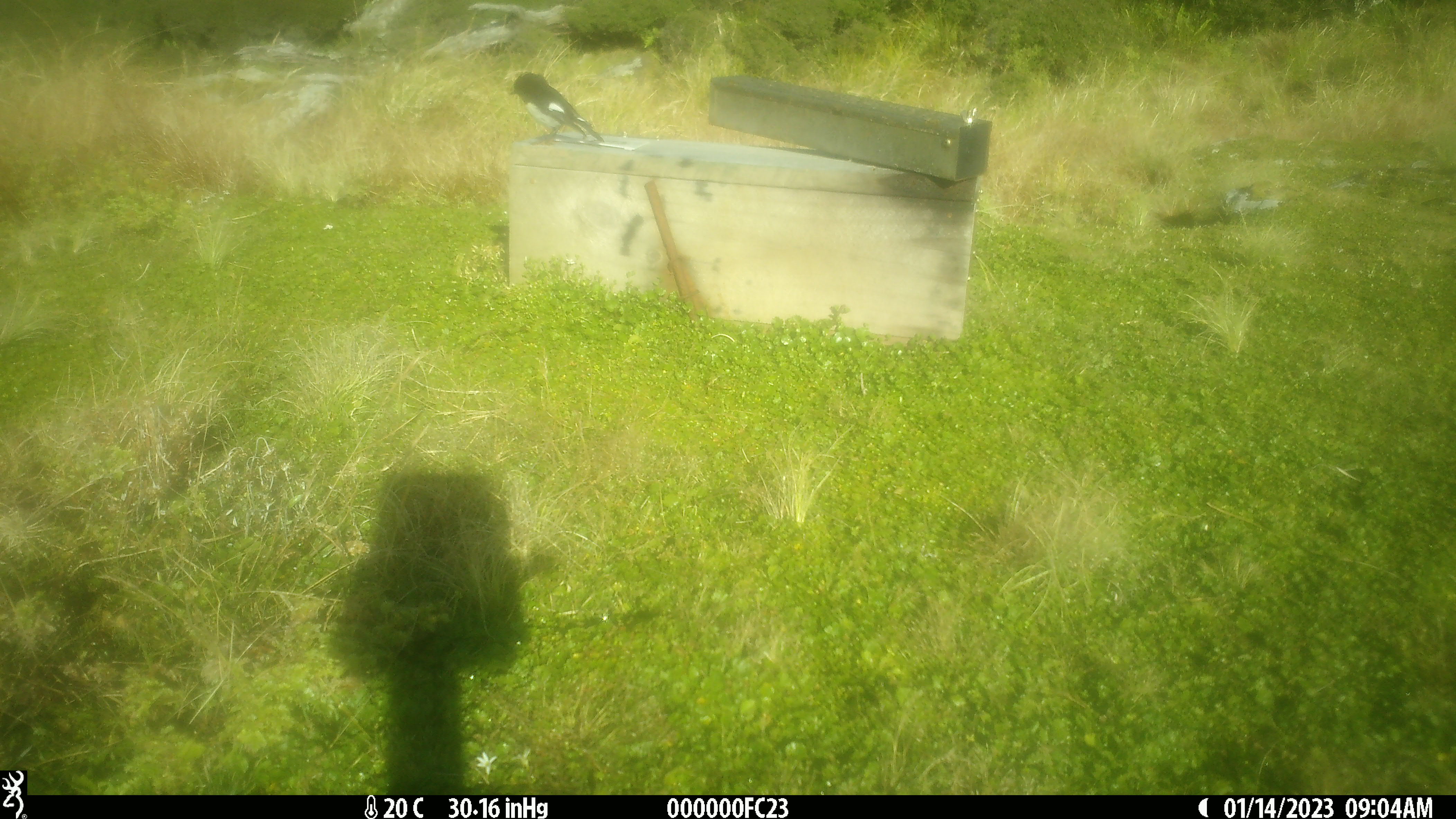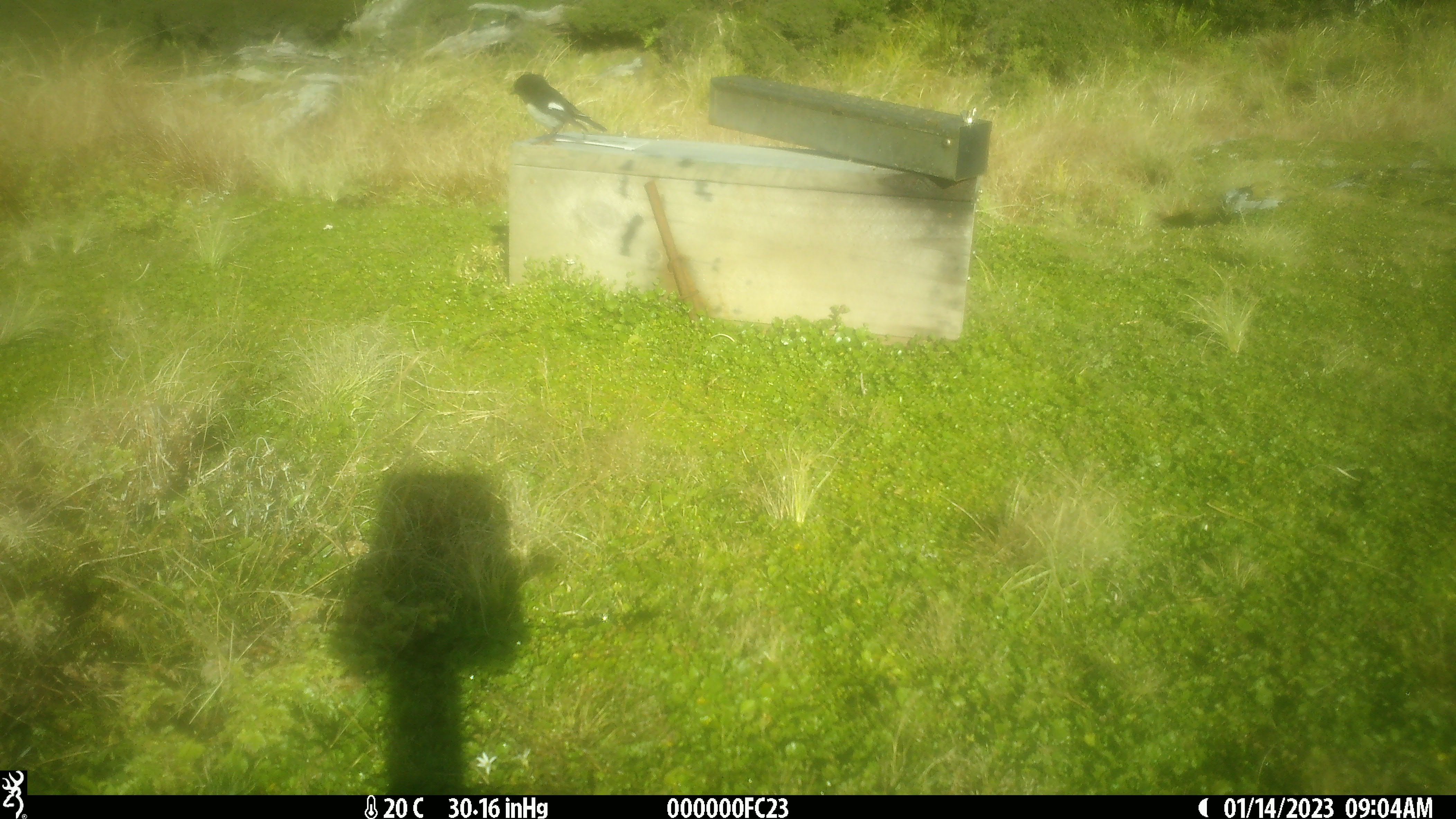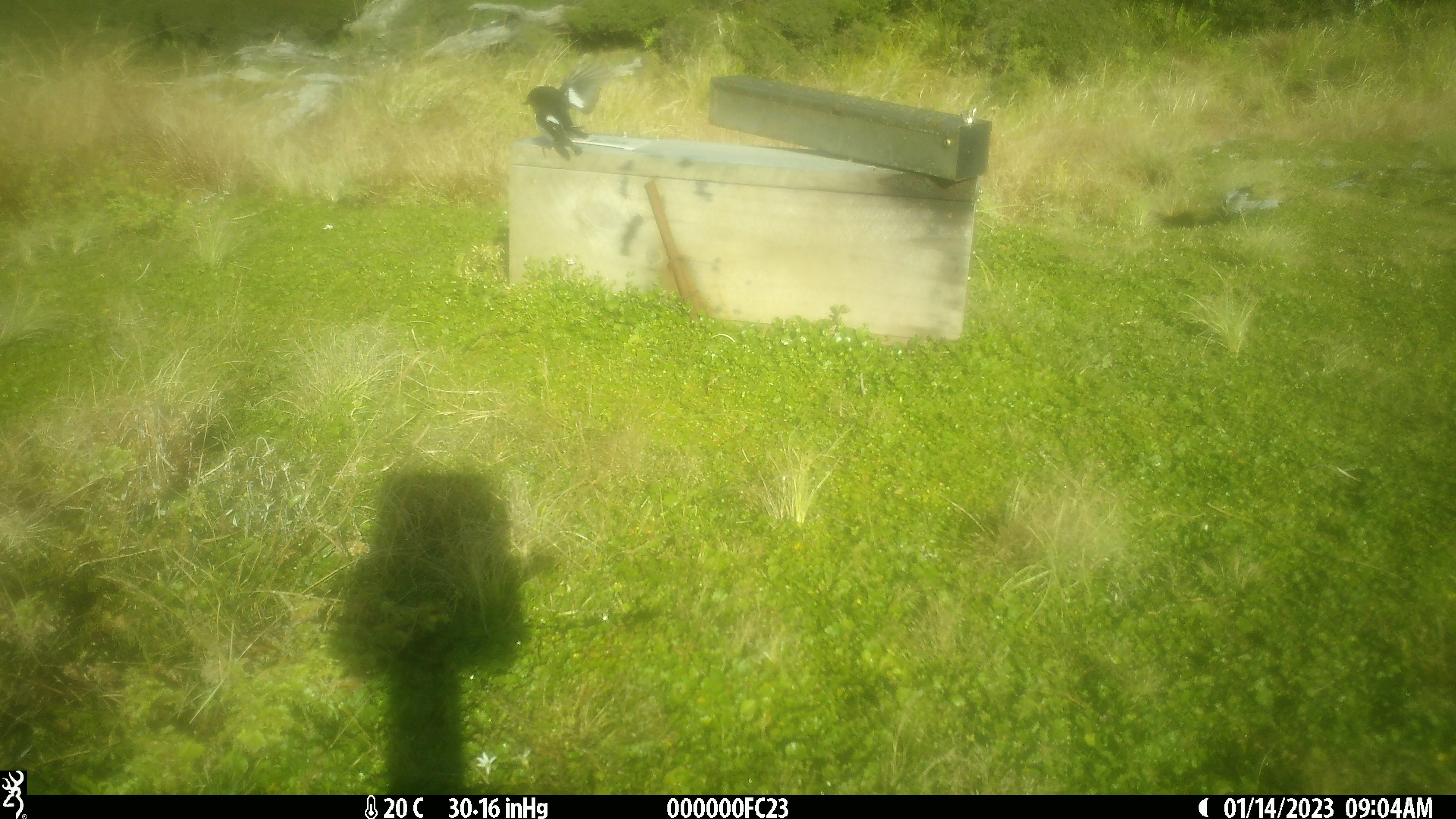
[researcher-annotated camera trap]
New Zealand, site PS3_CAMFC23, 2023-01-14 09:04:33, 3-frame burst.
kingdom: Animalia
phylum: Chordata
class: Aves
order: Passeriformes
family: Petroicidae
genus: Petroica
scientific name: Petroica macrocephala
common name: tomtit